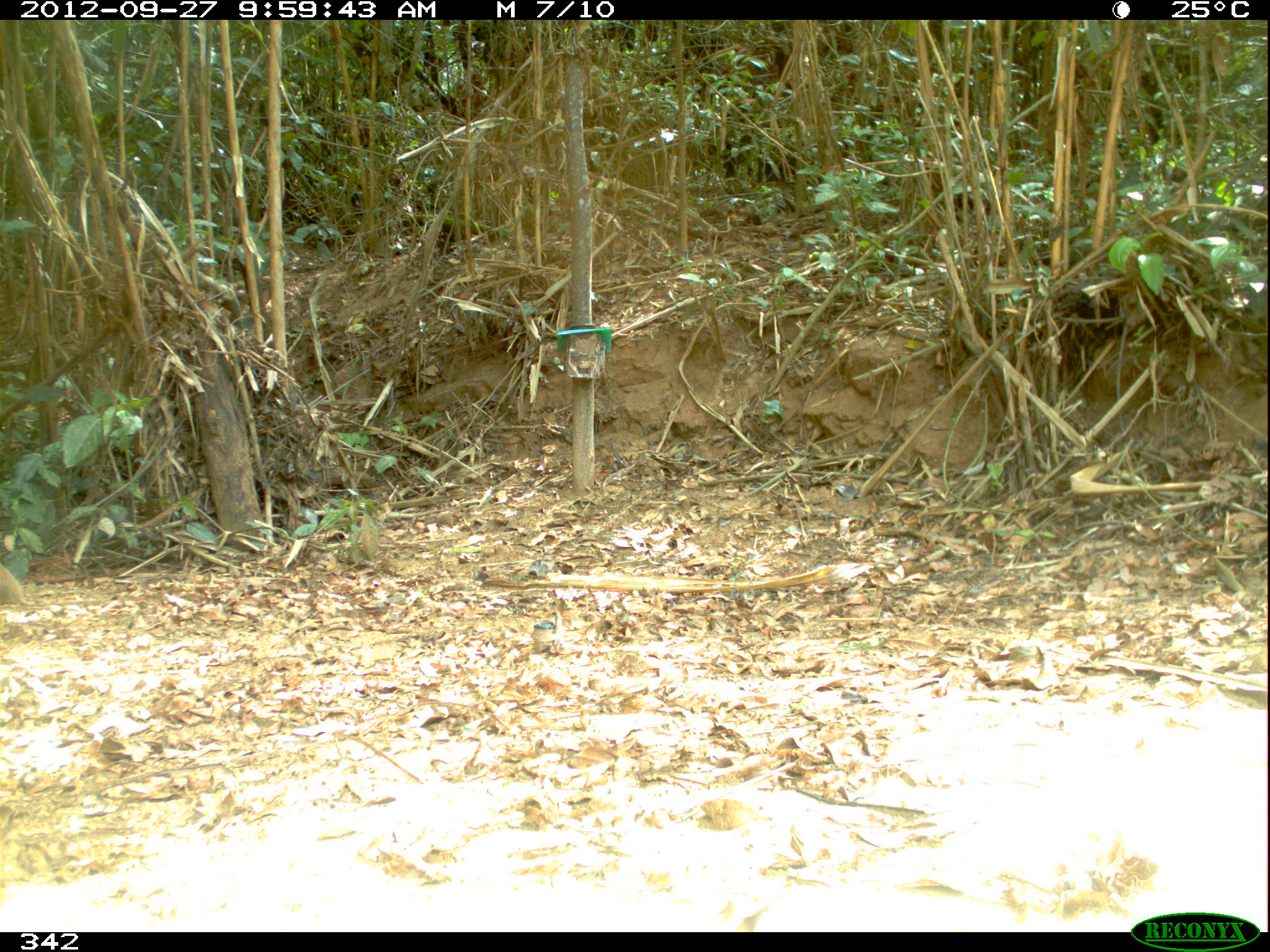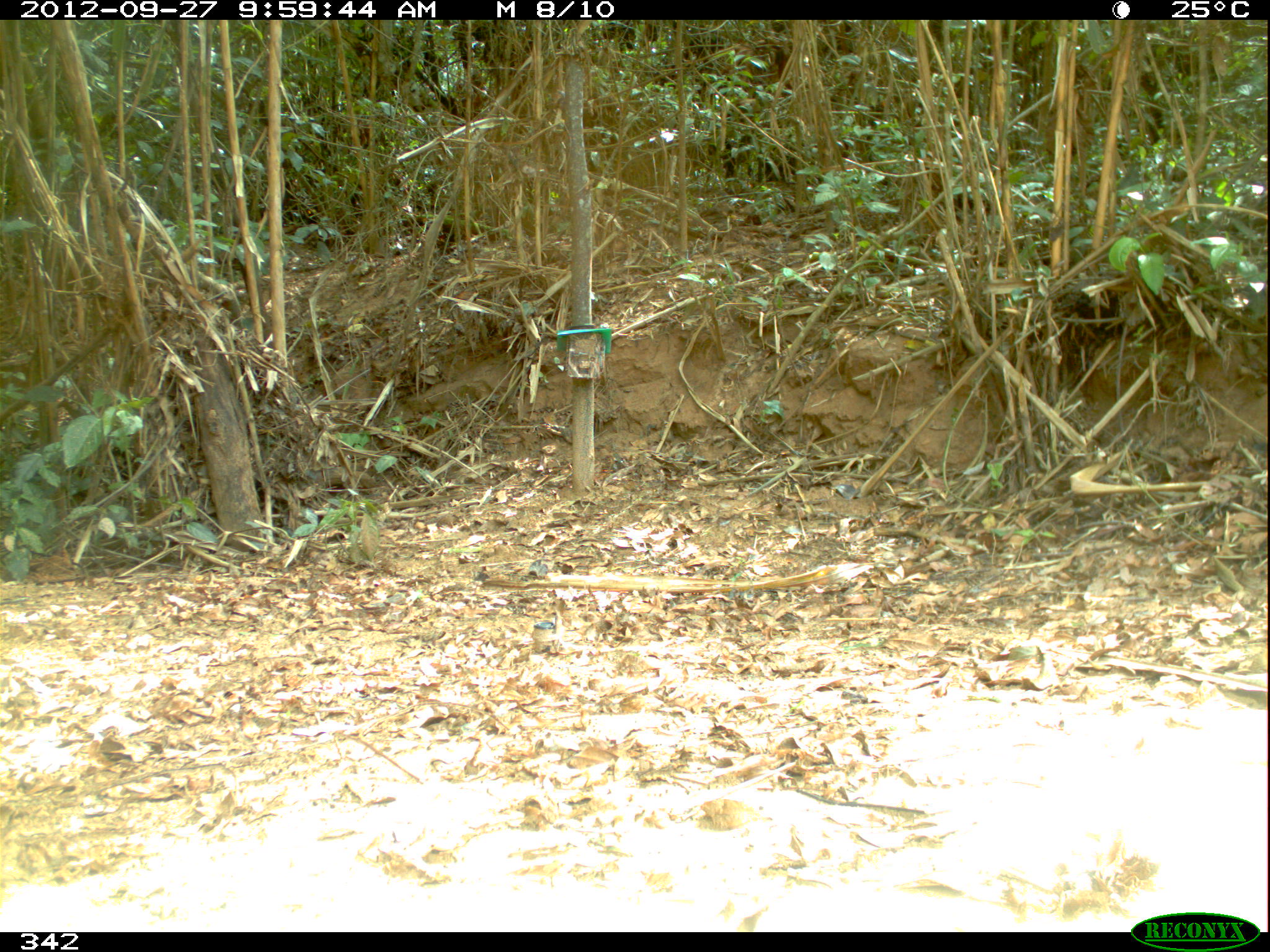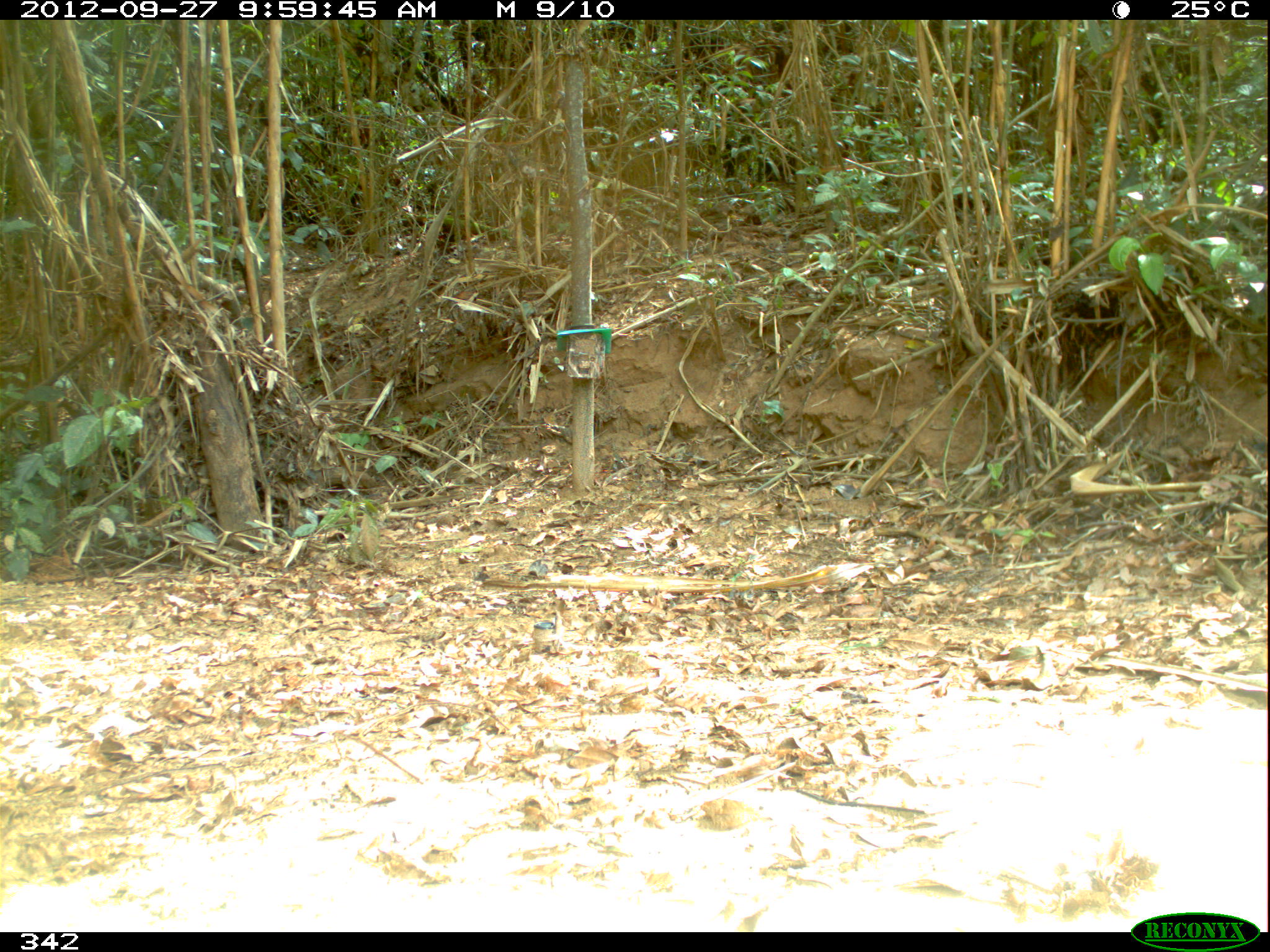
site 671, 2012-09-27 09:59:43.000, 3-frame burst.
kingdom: Animalia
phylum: Chordata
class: Aves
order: Galliformes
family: Phasianidae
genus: Alectoris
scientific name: Alectoris rufa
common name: red-legged partridge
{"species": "Alectoris rufa (red-legged partridge)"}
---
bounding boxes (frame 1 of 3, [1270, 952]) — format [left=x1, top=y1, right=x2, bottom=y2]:
alectoris rufa: [left=0, top=559, right=25, bottom=607]